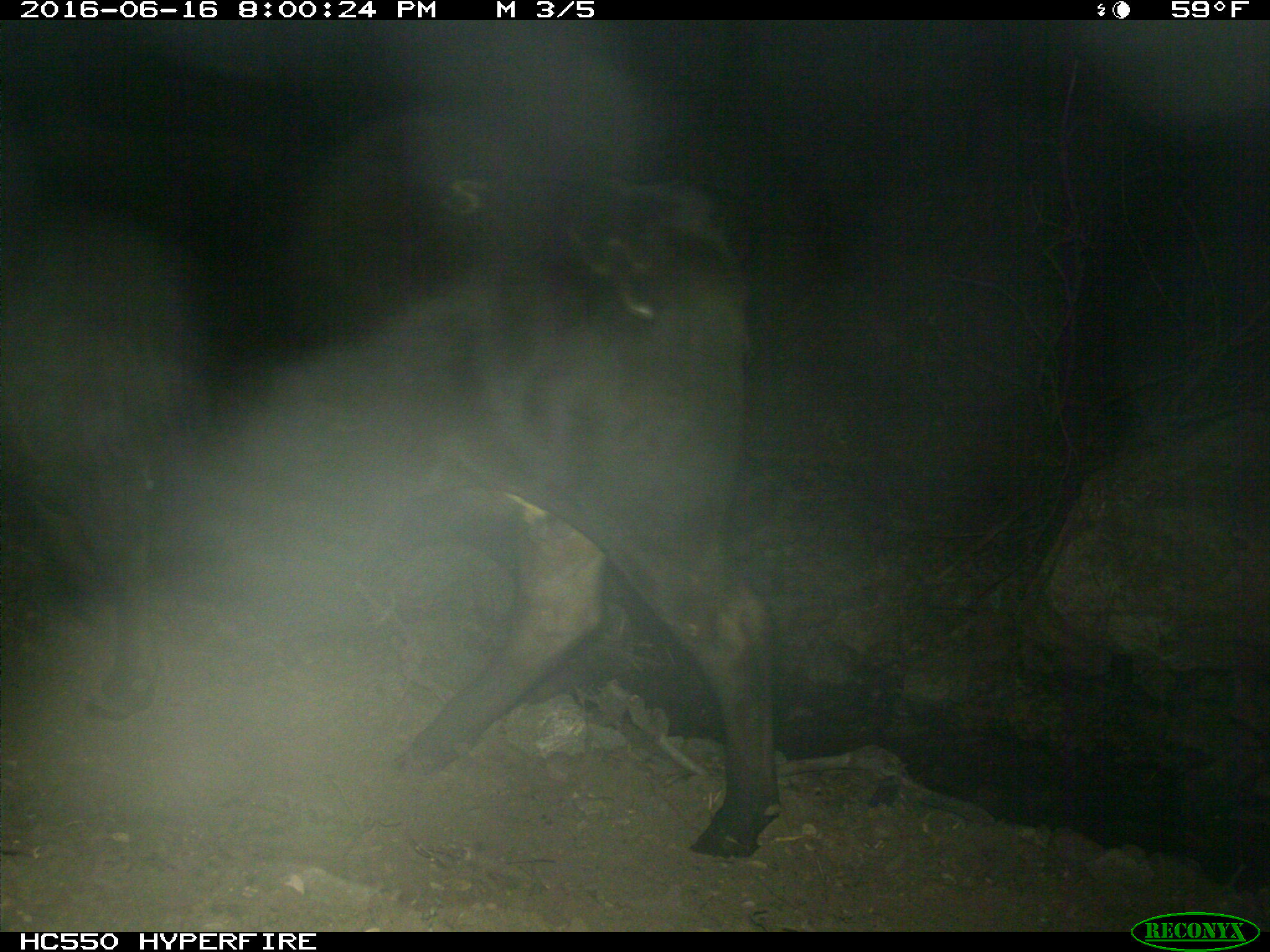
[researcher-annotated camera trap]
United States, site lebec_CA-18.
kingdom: Animalia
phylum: Chordata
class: Mammalia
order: Artiodactyla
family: Bovidae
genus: Bos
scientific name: Bos taurus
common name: domestic cow